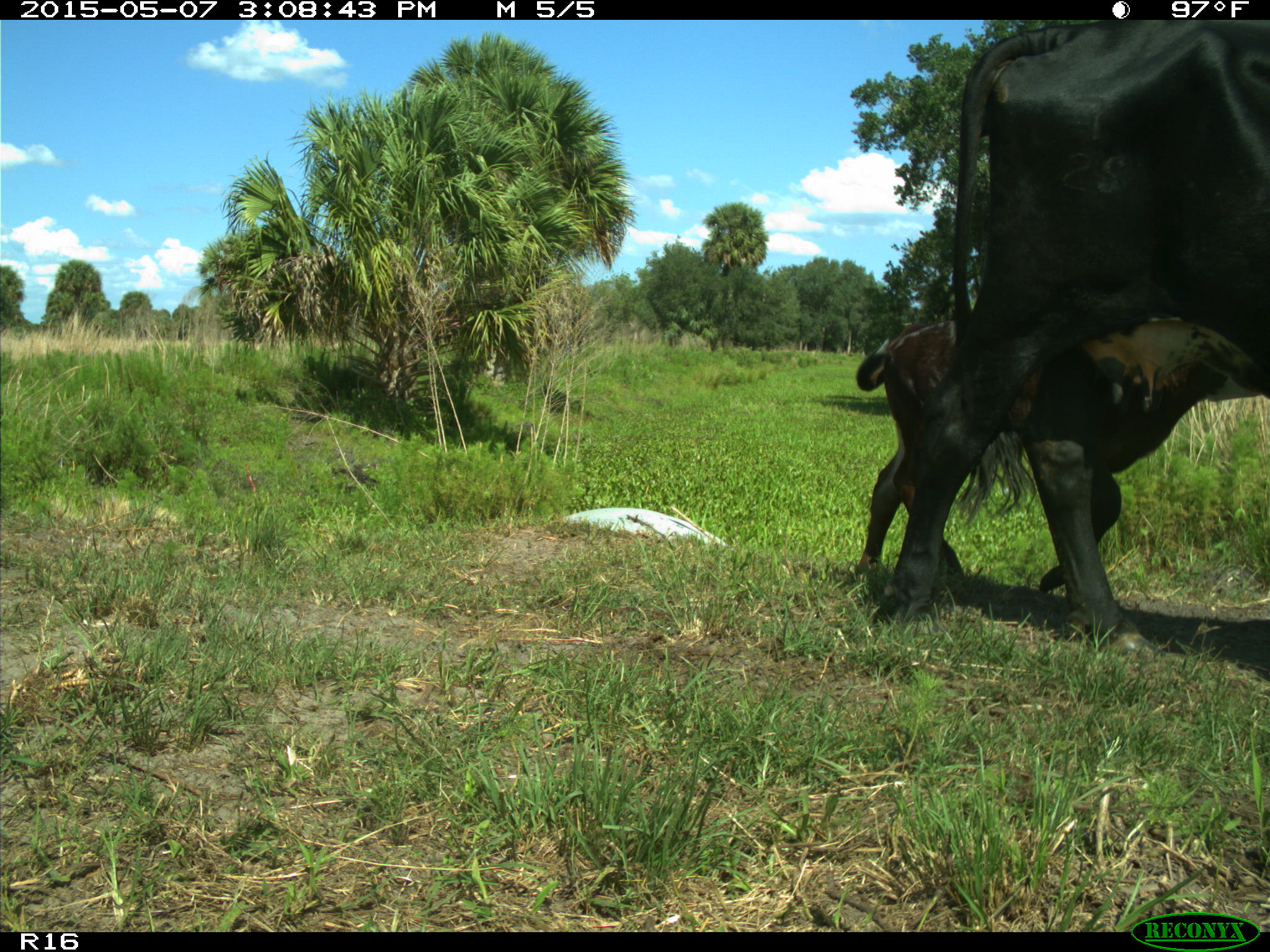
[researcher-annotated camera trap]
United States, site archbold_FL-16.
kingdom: Animalia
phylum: Chordata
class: Mammalia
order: Artiodactyla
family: Bovidae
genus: Bos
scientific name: Bos taurus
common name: domestic cow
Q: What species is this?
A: Bos taurus (domestic cow).